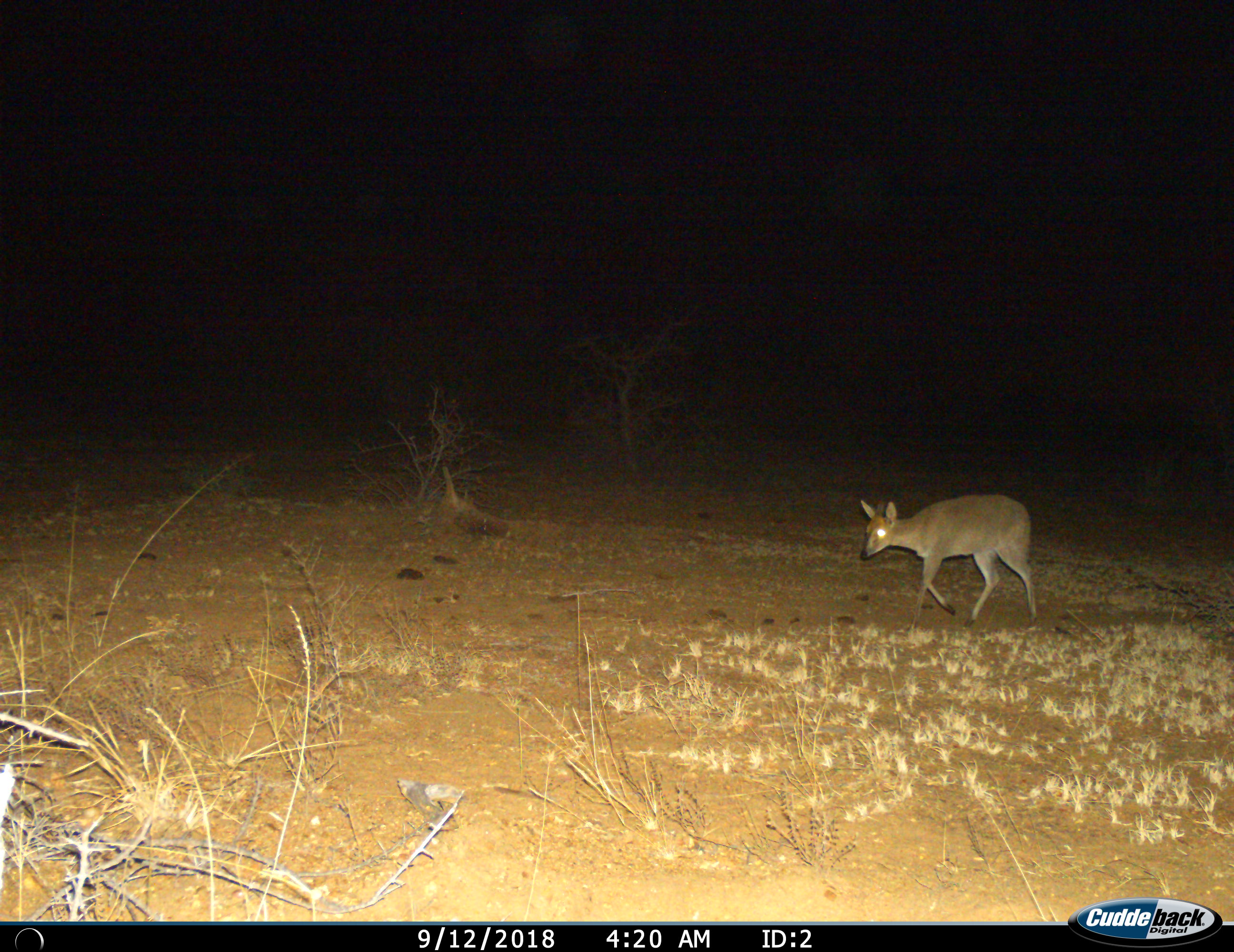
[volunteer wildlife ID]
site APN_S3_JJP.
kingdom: Animalia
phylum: Chordata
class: Mammalia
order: Artiodactyla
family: Bovidae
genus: Sylvicapra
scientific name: Sylvicapra grimmia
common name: common duiker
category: duikercommongrey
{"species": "duikercommongrey (common duiker) (Sylvicapra grimmia)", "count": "1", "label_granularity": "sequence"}